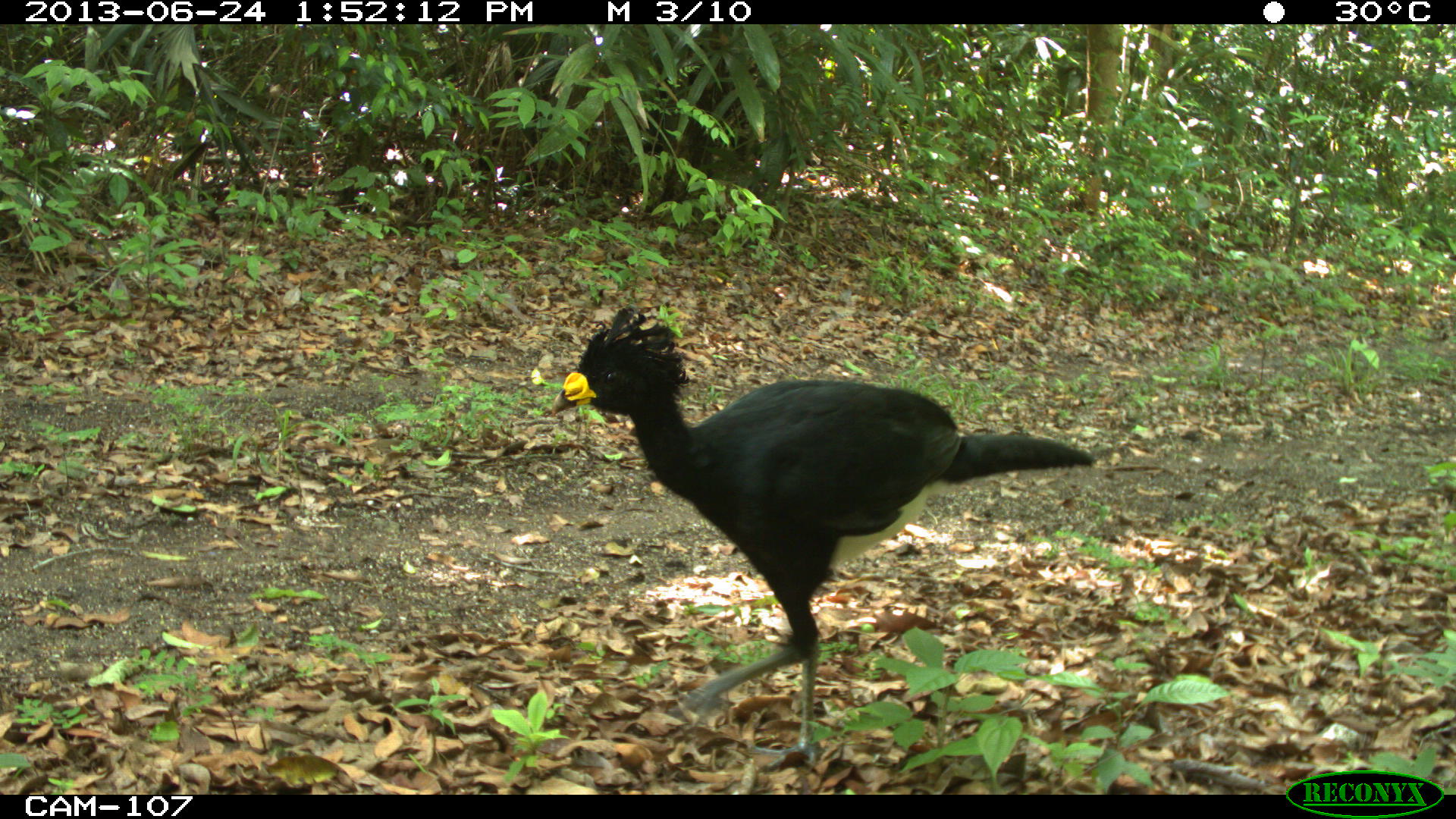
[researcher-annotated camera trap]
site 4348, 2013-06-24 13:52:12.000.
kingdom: Animalia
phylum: Chordata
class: Aves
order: Galliformes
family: Cracidae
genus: Crax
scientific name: Crax rubra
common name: great curassow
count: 2